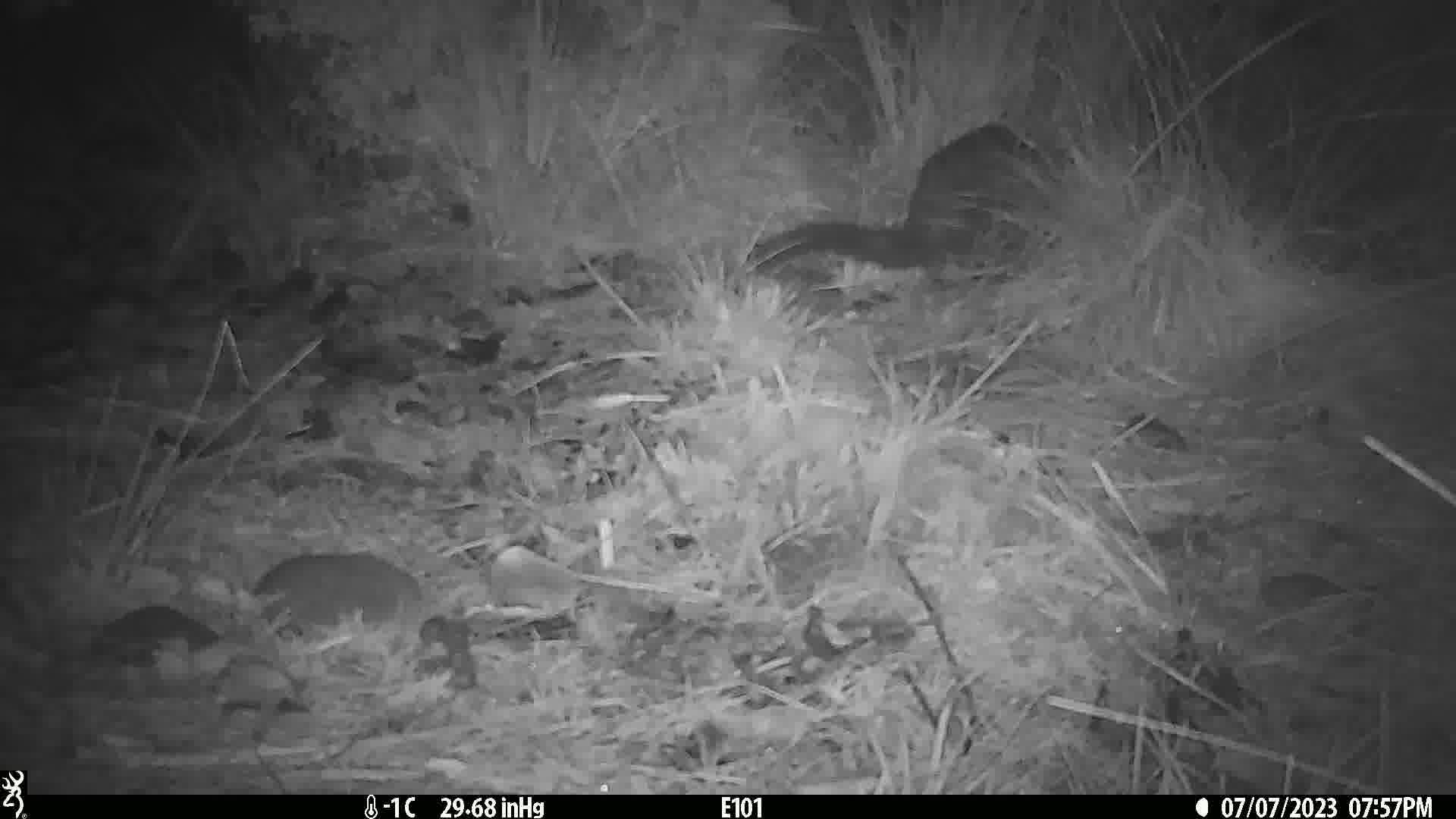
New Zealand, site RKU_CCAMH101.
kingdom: Animalia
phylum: Chordata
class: Mammalia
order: Diprotodontia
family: Phalangeridae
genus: Trichosurus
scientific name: Trichosurus vulpecula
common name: common brushtail possum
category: possum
Possum (common brushtail possum) (Trichosurus vulpecula).